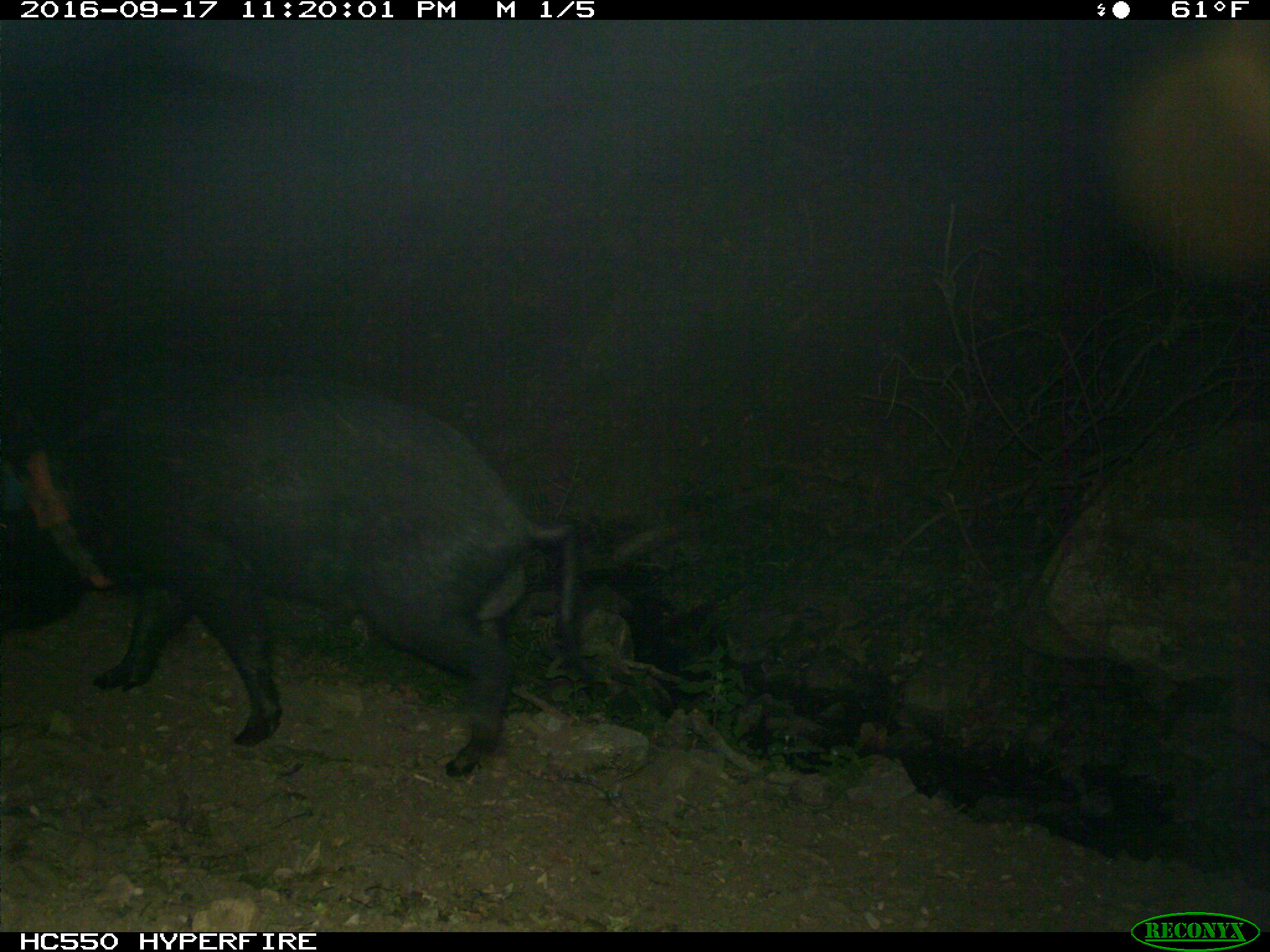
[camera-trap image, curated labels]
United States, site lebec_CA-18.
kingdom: Animalia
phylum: Chordata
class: Mammalia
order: Artiodactyla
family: Suidae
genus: Sus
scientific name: Sus scrofa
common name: wild boar